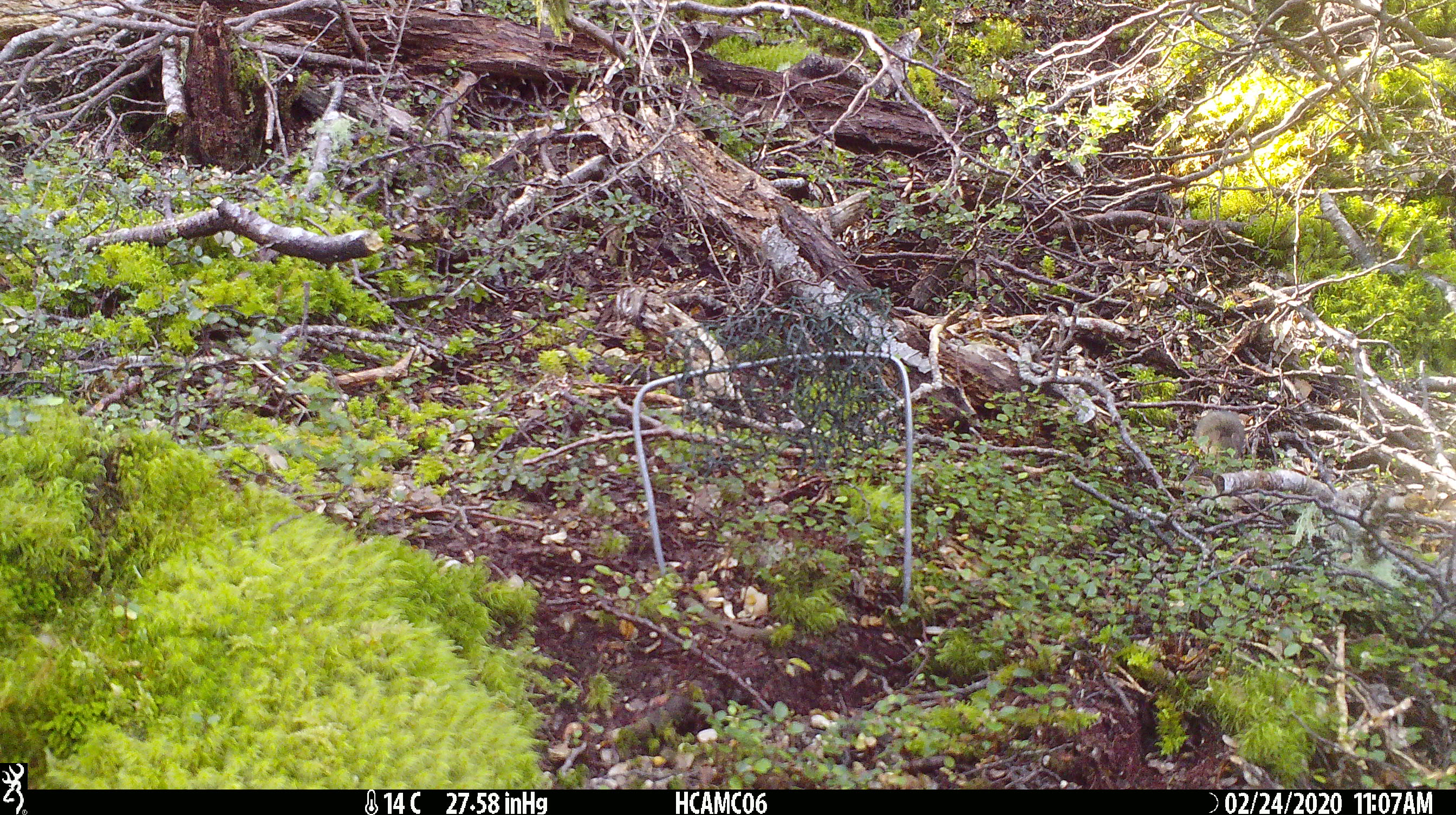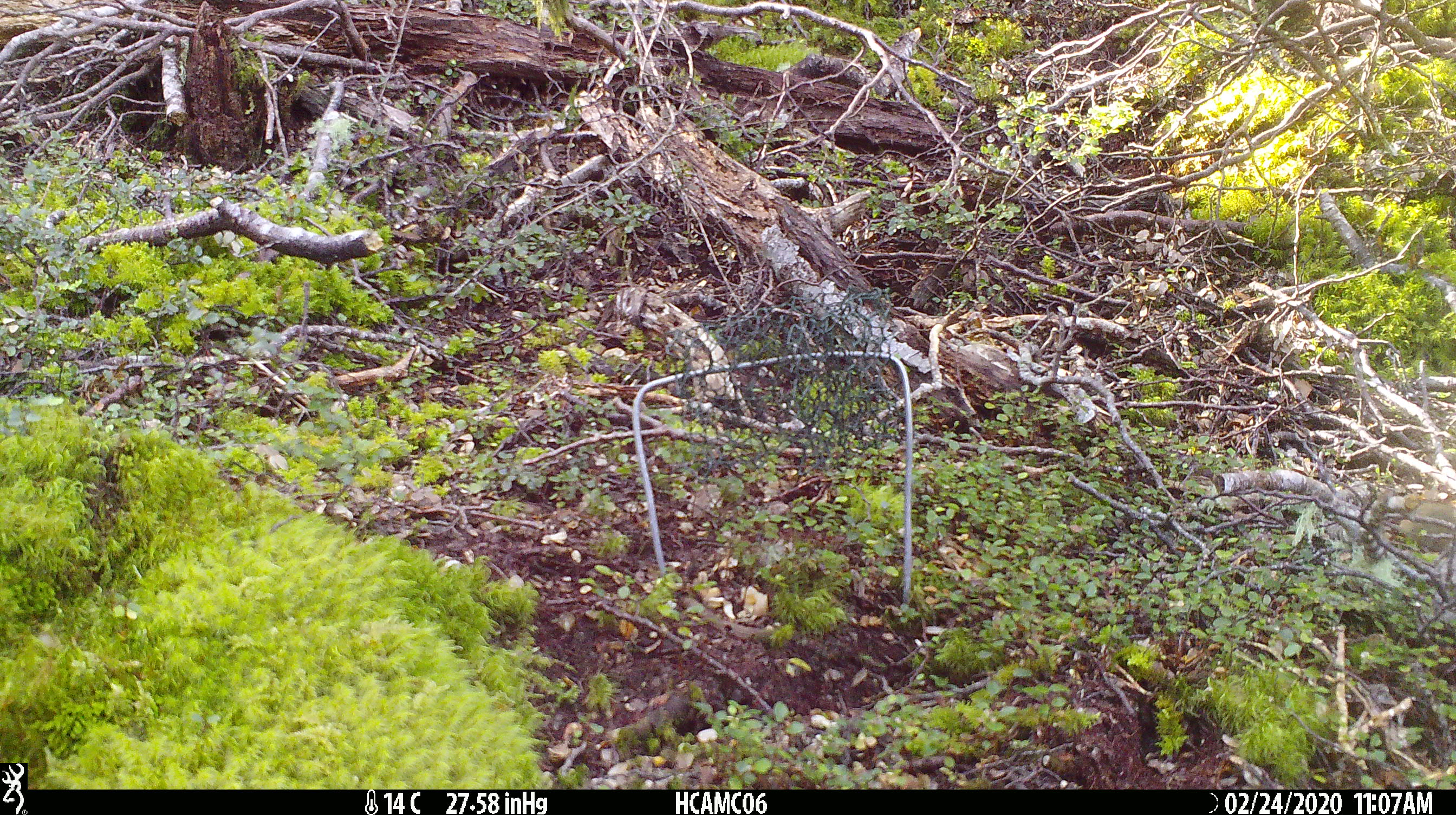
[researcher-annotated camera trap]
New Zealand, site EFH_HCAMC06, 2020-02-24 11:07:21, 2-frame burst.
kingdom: Animalia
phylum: Chordata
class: Mammalia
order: Rodentia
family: Muridae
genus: Mus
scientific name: Mus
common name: mouse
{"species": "mouse (Mus)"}